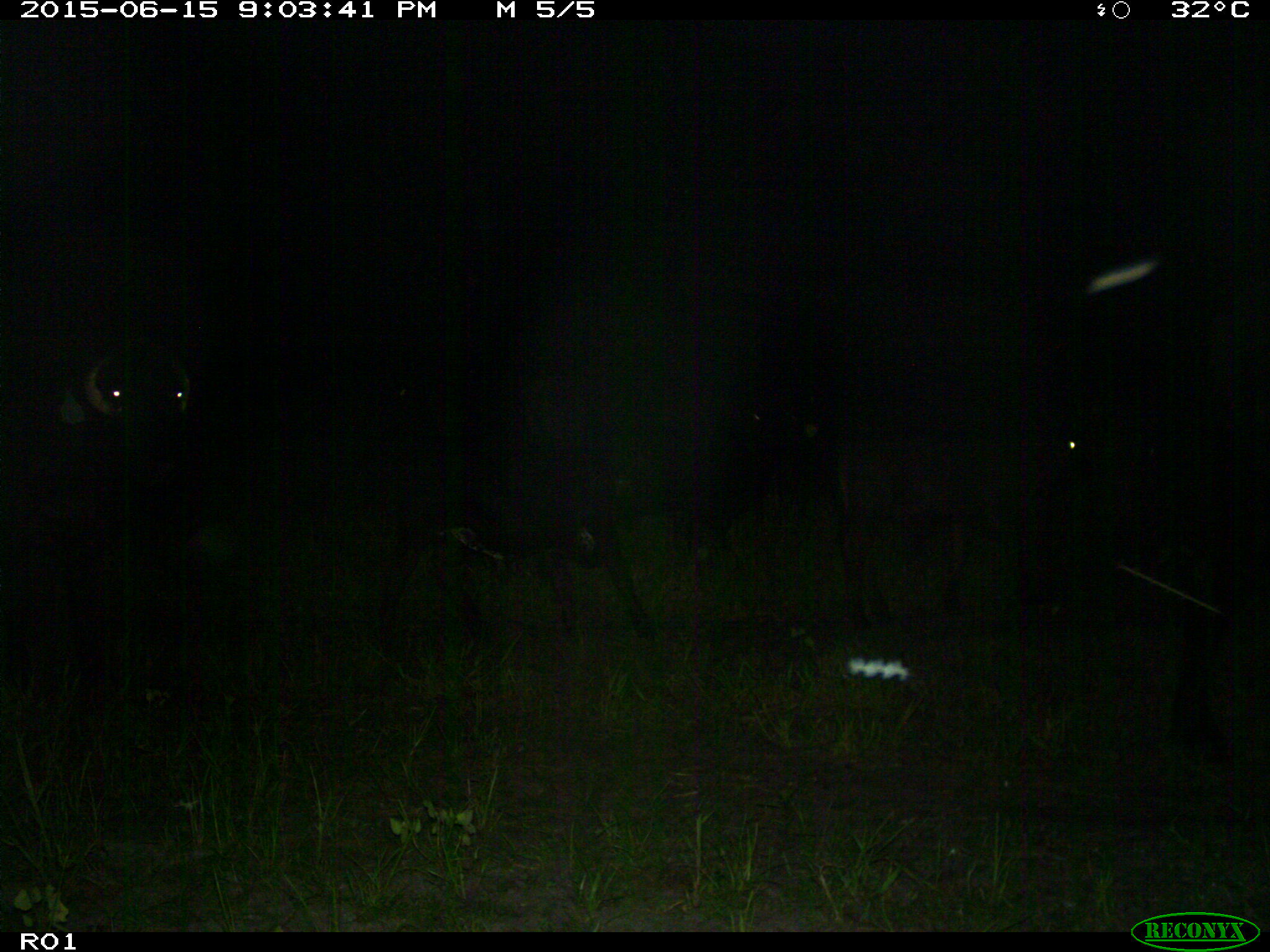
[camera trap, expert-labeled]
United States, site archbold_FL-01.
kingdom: Animalia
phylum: Chordata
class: Mammalia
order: Artiodactyla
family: Bovidae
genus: Bos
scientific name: Bos taurus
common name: domestic cow